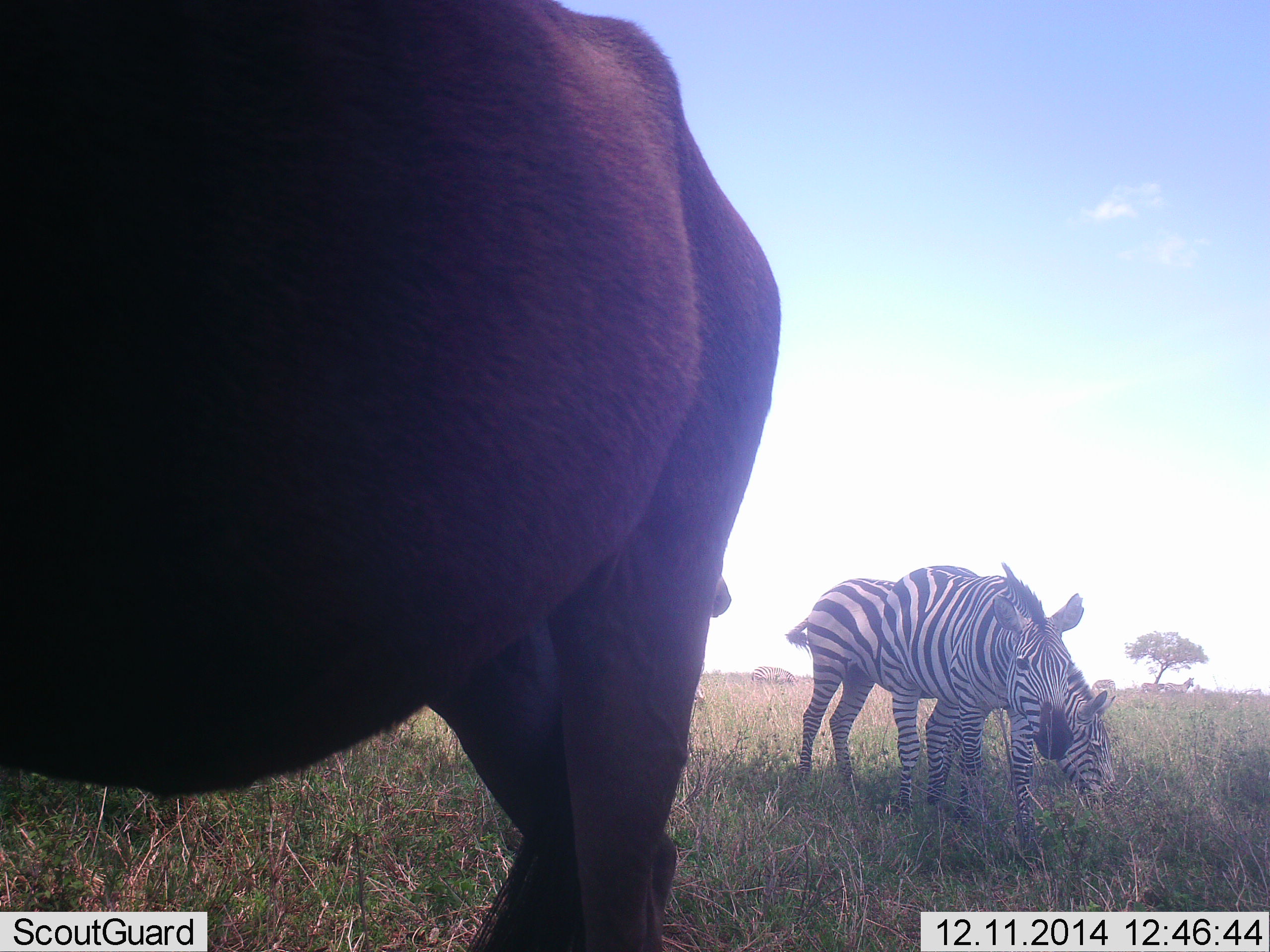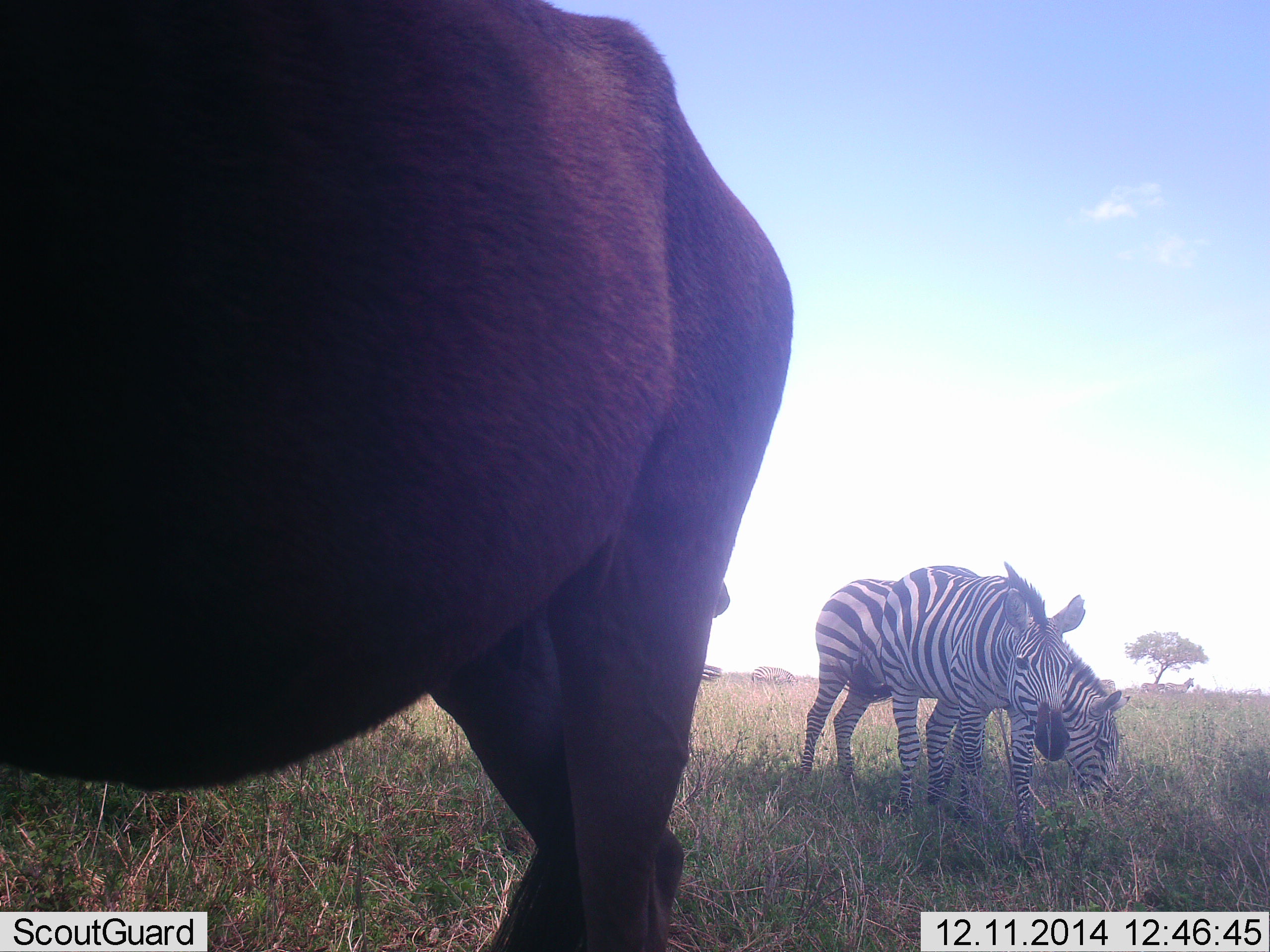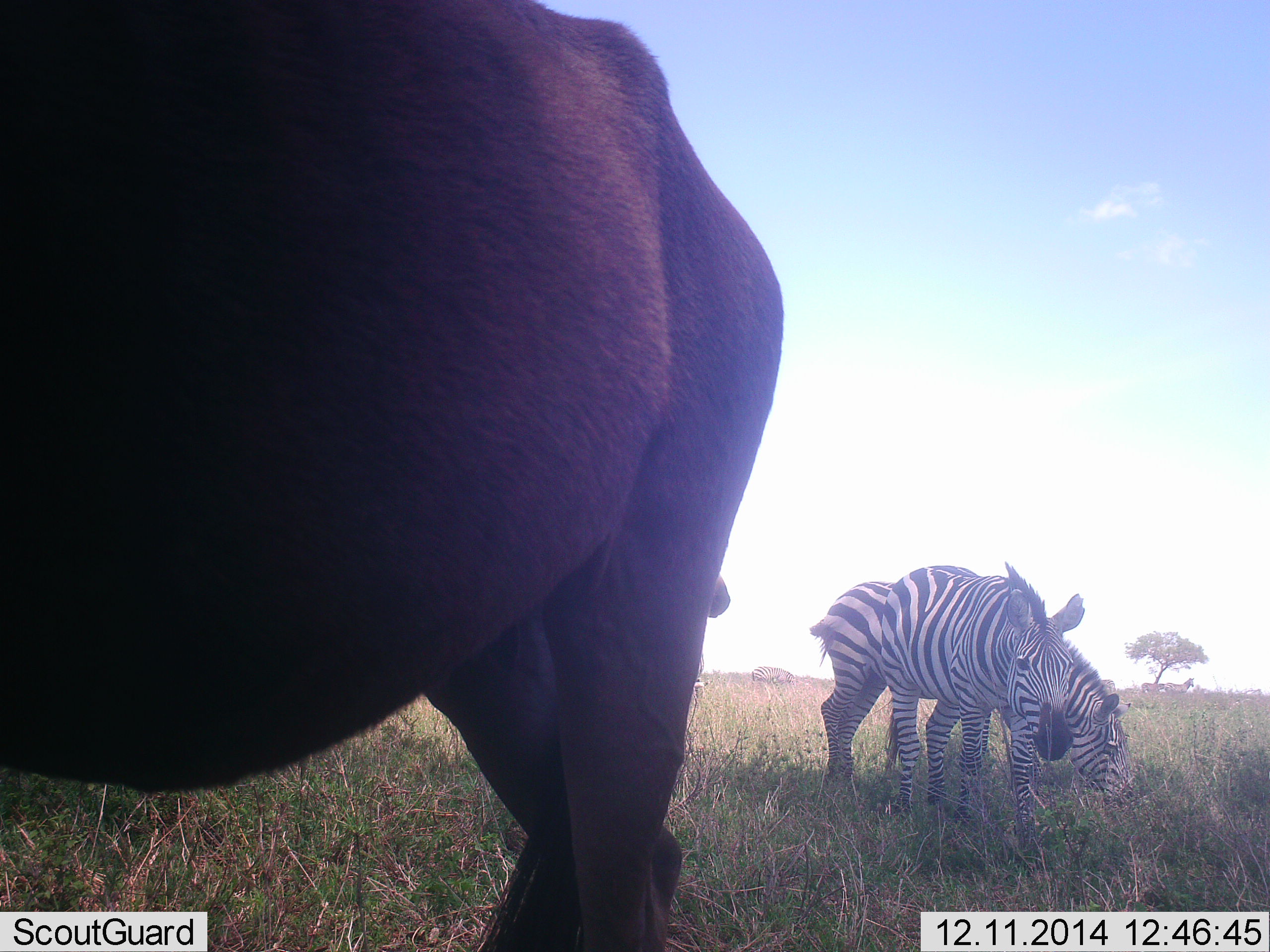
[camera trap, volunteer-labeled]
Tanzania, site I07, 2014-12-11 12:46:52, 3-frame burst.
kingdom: Animalia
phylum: Chordata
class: Mammalia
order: Artiodactyla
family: Bovidae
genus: Connochaetes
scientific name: Connochaetes taurinus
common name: blue wildebeest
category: wildebeest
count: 1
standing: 100%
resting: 0%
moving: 0%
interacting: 0%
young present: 0%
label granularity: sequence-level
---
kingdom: Animalia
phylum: Chordata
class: Mammalia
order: Perissodactyla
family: Equidae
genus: Equus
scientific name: Equus quagga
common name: plains zebra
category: zebra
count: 3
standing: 57%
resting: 0%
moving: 14%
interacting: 0%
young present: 7%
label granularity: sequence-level